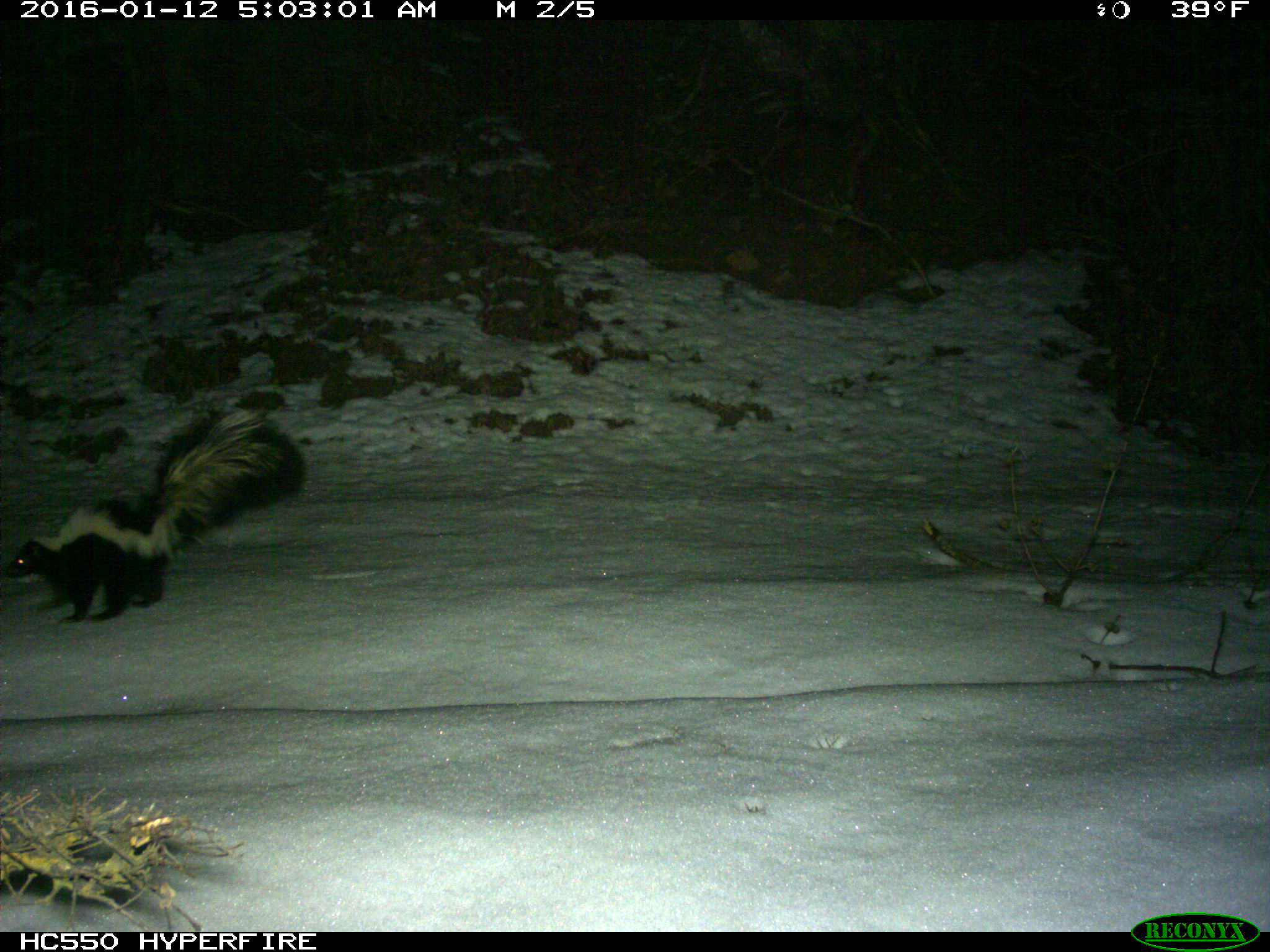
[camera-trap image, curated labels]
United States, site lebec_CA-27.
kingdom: Animalia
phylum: Chordata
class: Mammalia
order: Carnivora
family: Mephitidae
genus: Mephitis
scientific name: Mephitis mephitis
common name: striped skunk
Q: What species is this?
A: Mephitis mephitis (striped skunk).